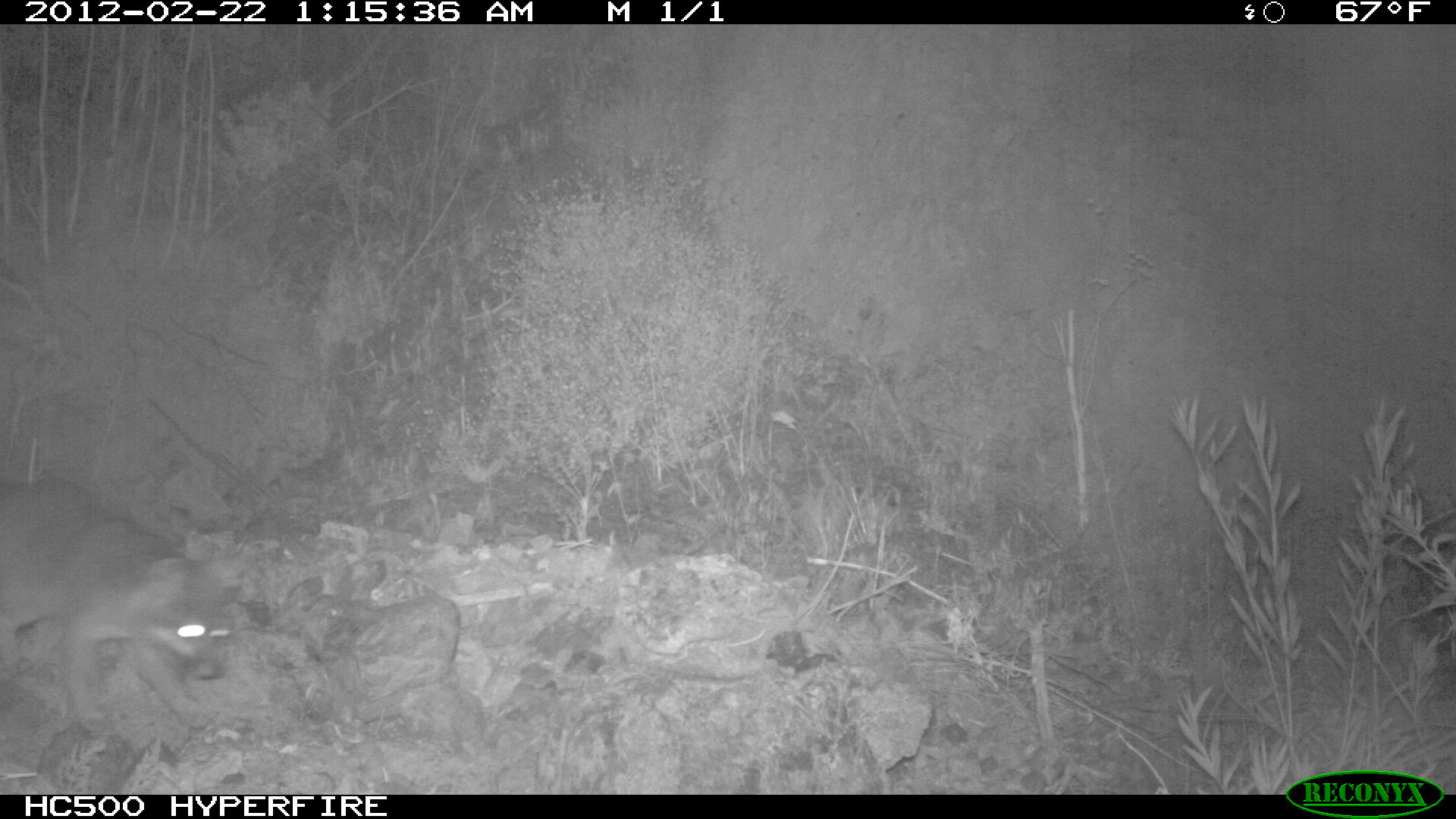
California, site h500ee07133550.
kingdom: Animalia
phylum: Chordata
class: Mammalia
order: Carnivora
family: Canidae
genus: Urocyon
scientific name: Urocyon littoralis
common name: island fox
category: fox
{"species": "fox (island fox) (Urocyon littoralis)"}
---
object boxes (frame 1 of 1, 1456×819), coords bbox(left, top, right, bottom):
fox: bbox(0, 472, 255, 736)